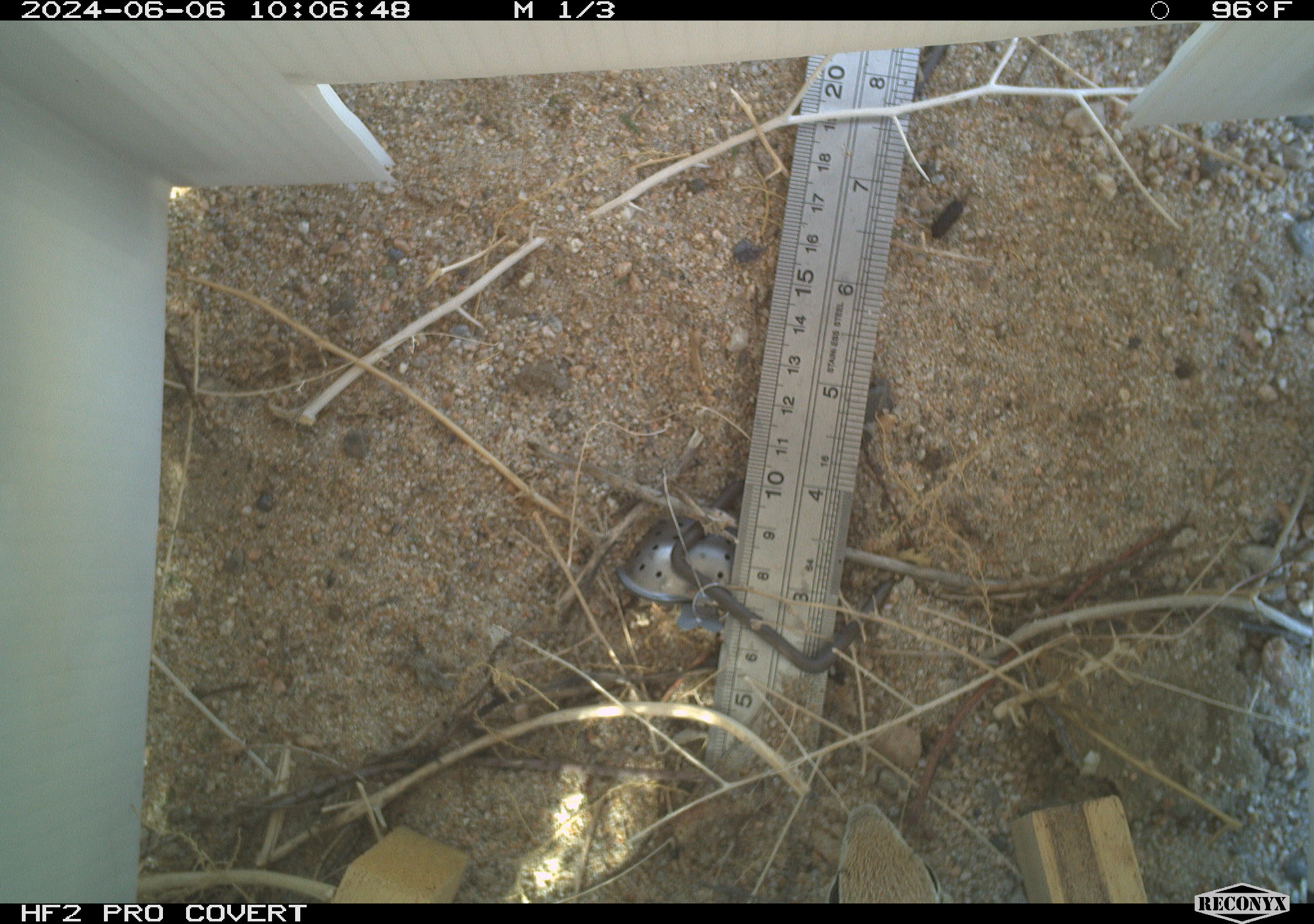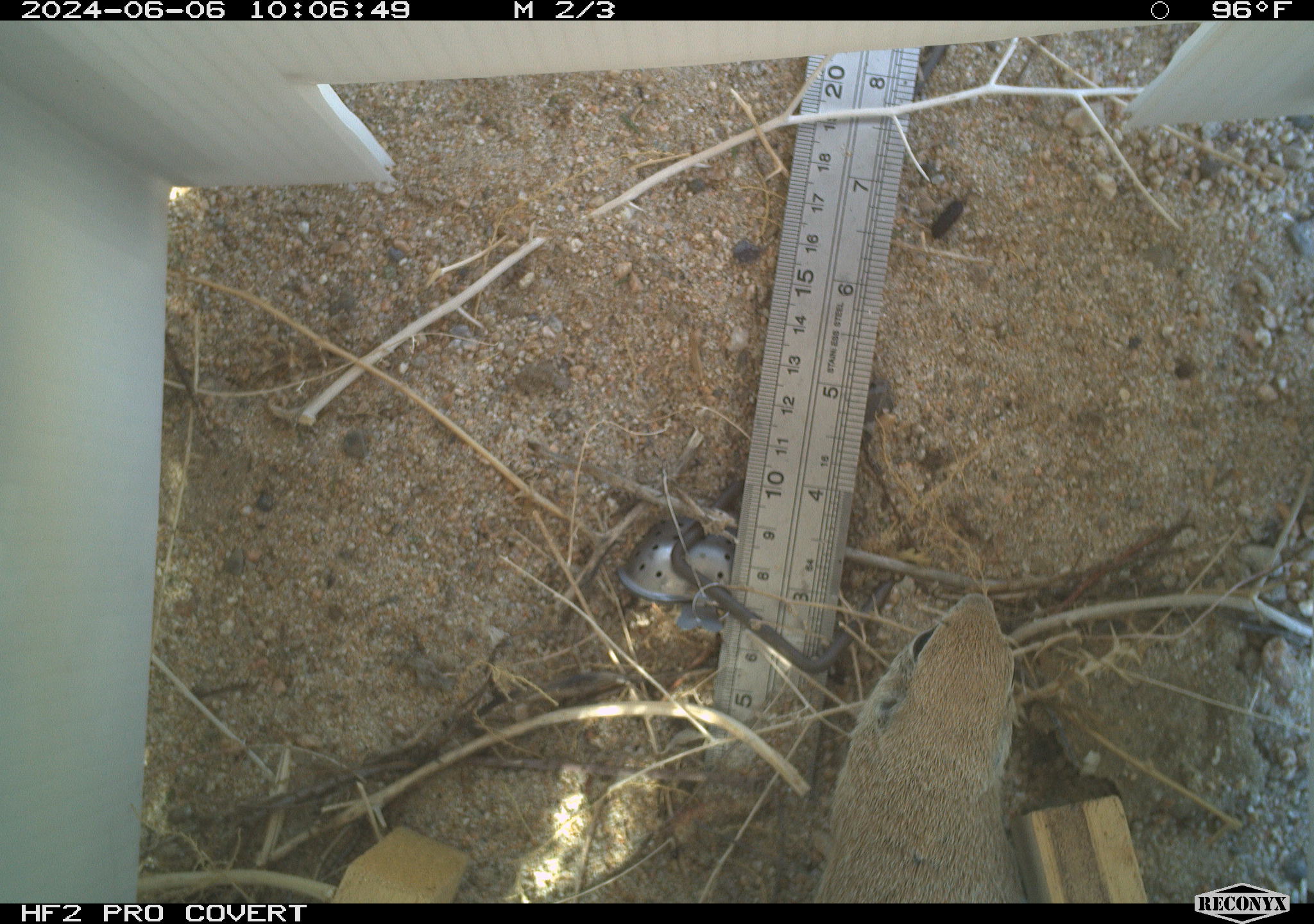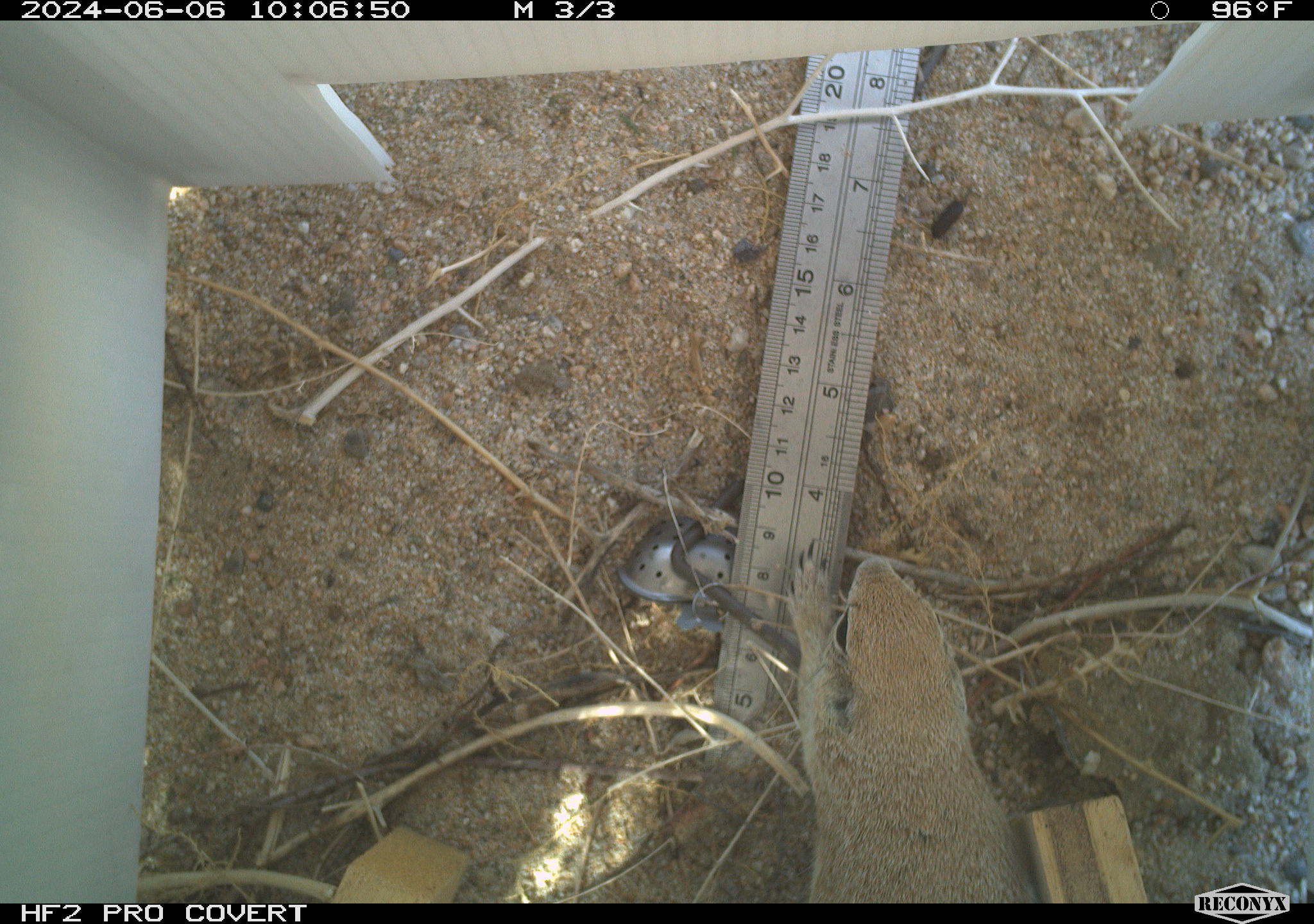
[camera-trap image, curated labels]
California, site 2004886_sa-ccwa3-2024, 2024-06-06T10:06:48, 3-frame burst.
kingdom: Animalia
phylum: Chordata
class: Mammalia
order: Rodentia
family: Sciuridae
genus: Xerospermophilus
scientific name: Xerospermophilus tereticaudus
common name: round-tailed ground squirrel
Round-tailed ground squirrel (Xerospermophilus tereticaudus).